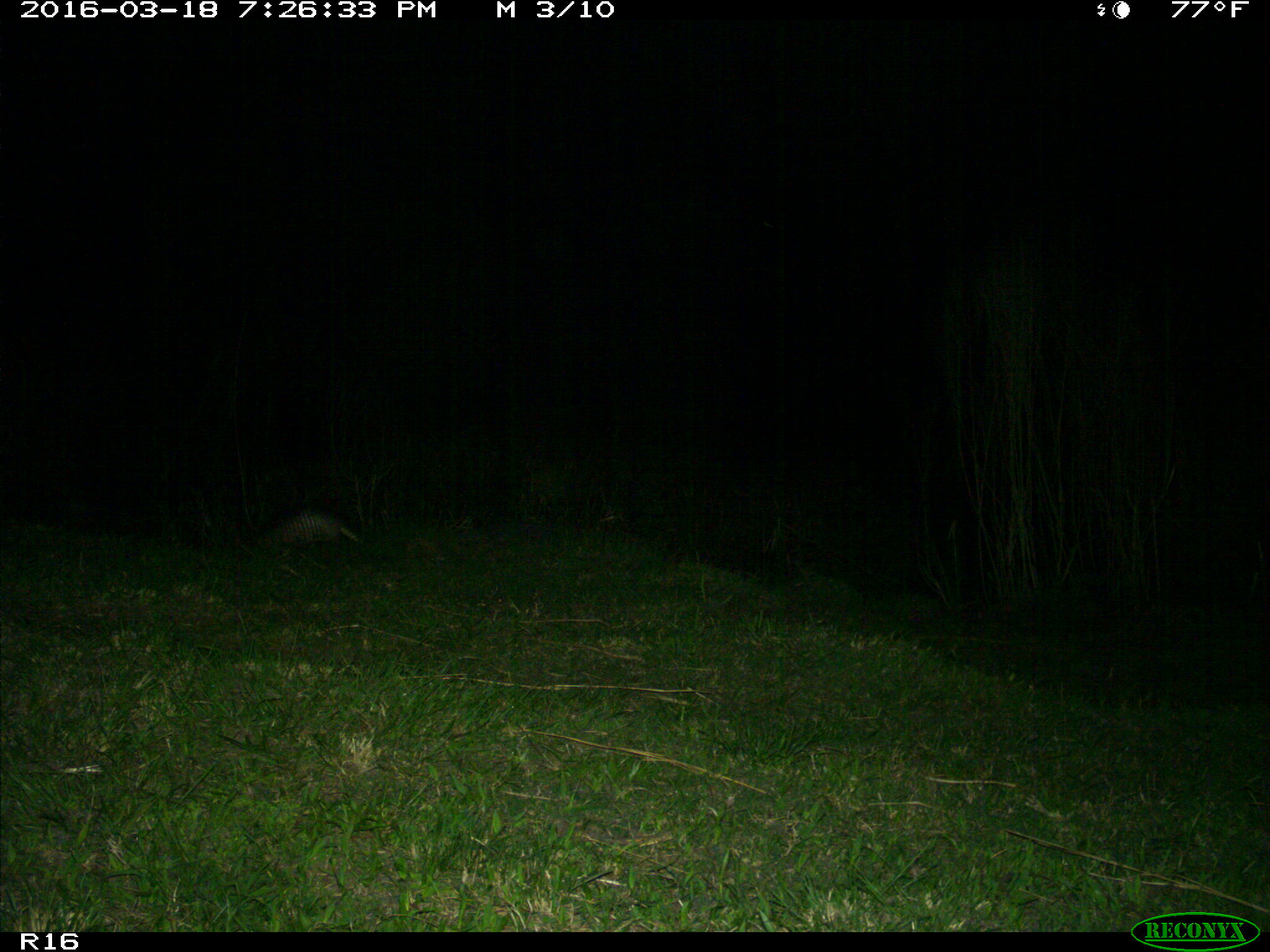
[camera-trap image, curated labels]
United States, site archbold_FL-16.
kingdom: Animalia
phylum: Chordata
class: Mammalia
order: Cingulata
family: Dasypodidae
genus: Dasypus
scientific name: Dasypus novemcinctus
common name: nine-banded armadillo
Dasypus novemcinctus (nine-banded armadillo).